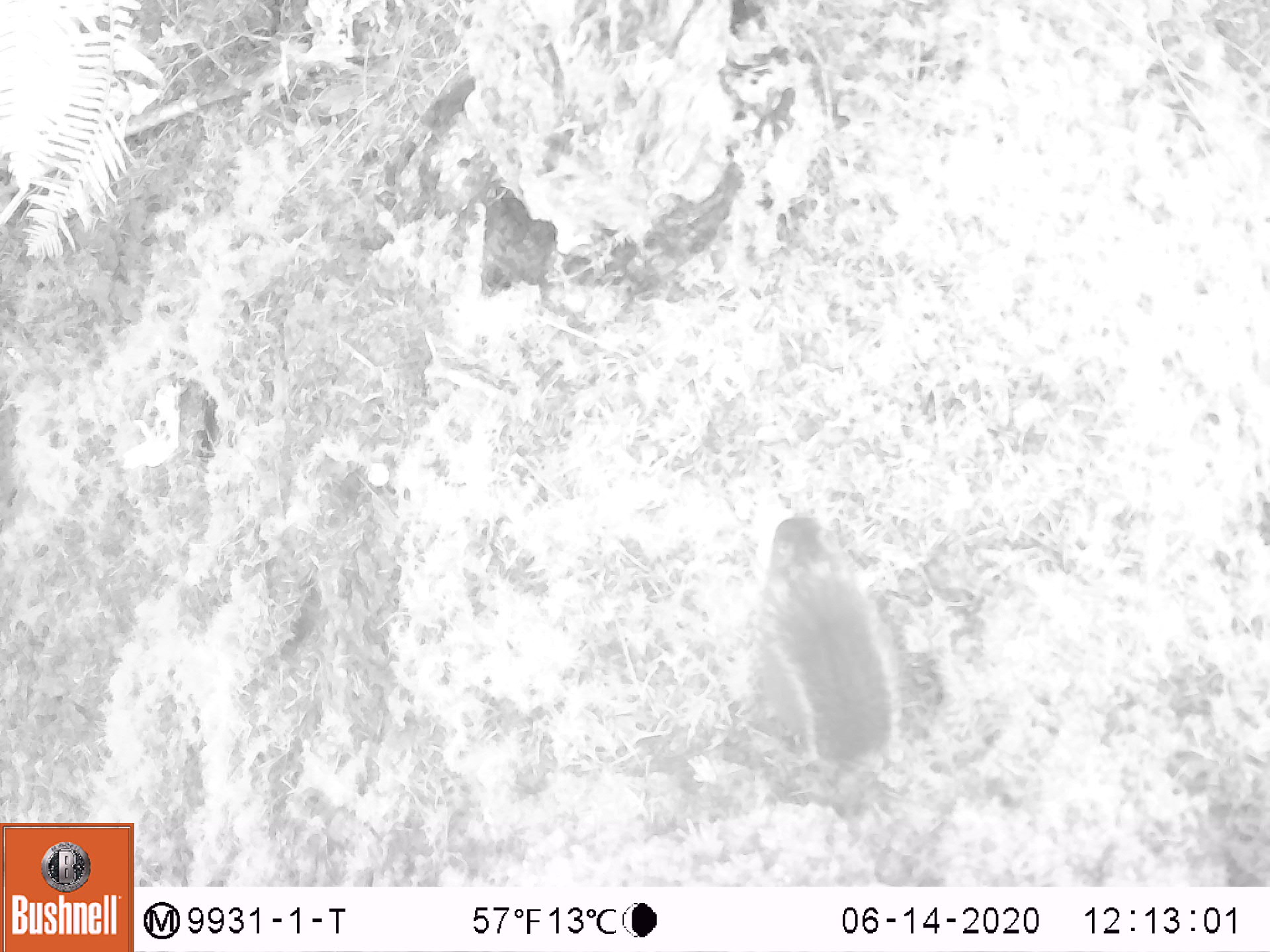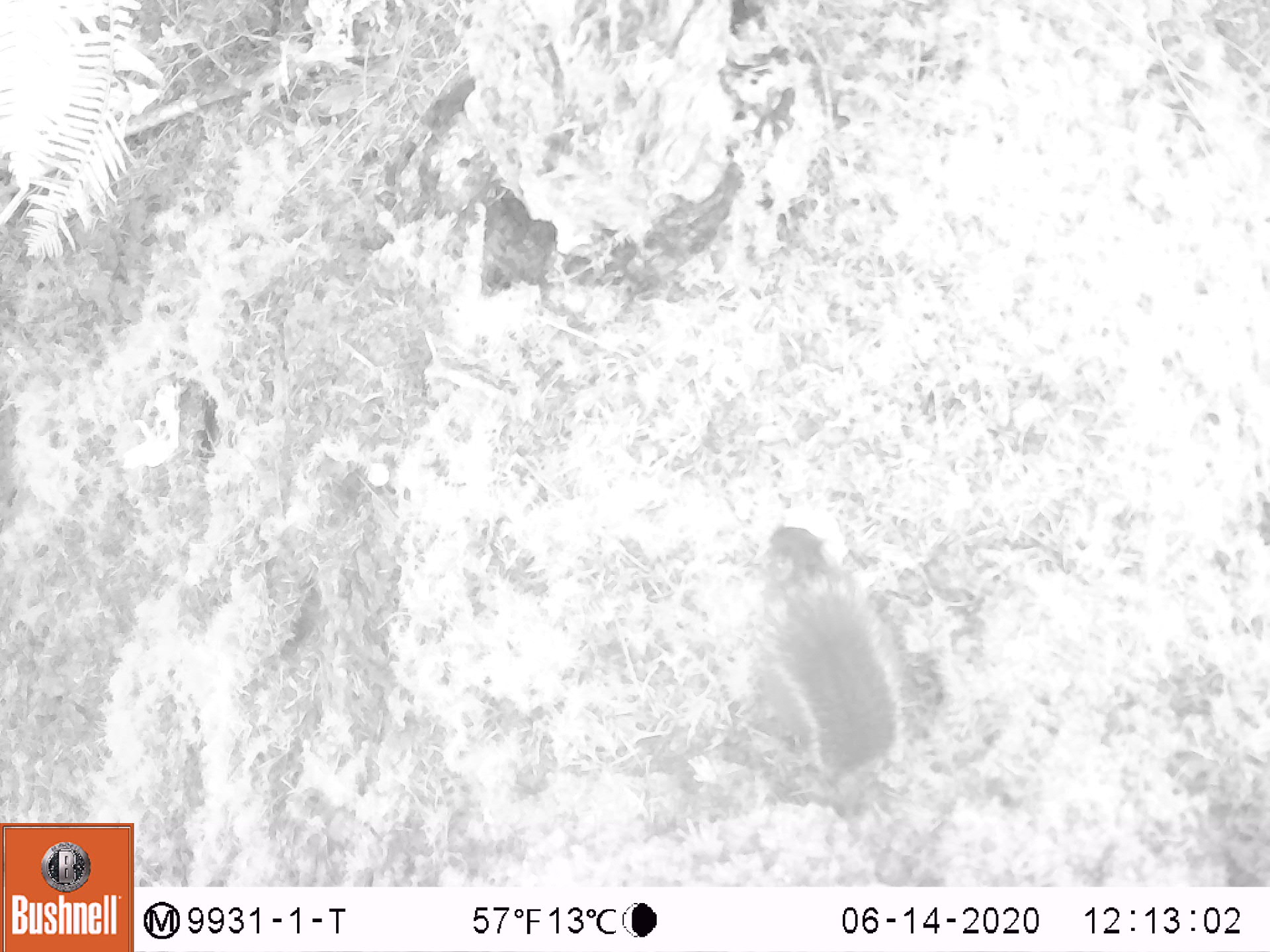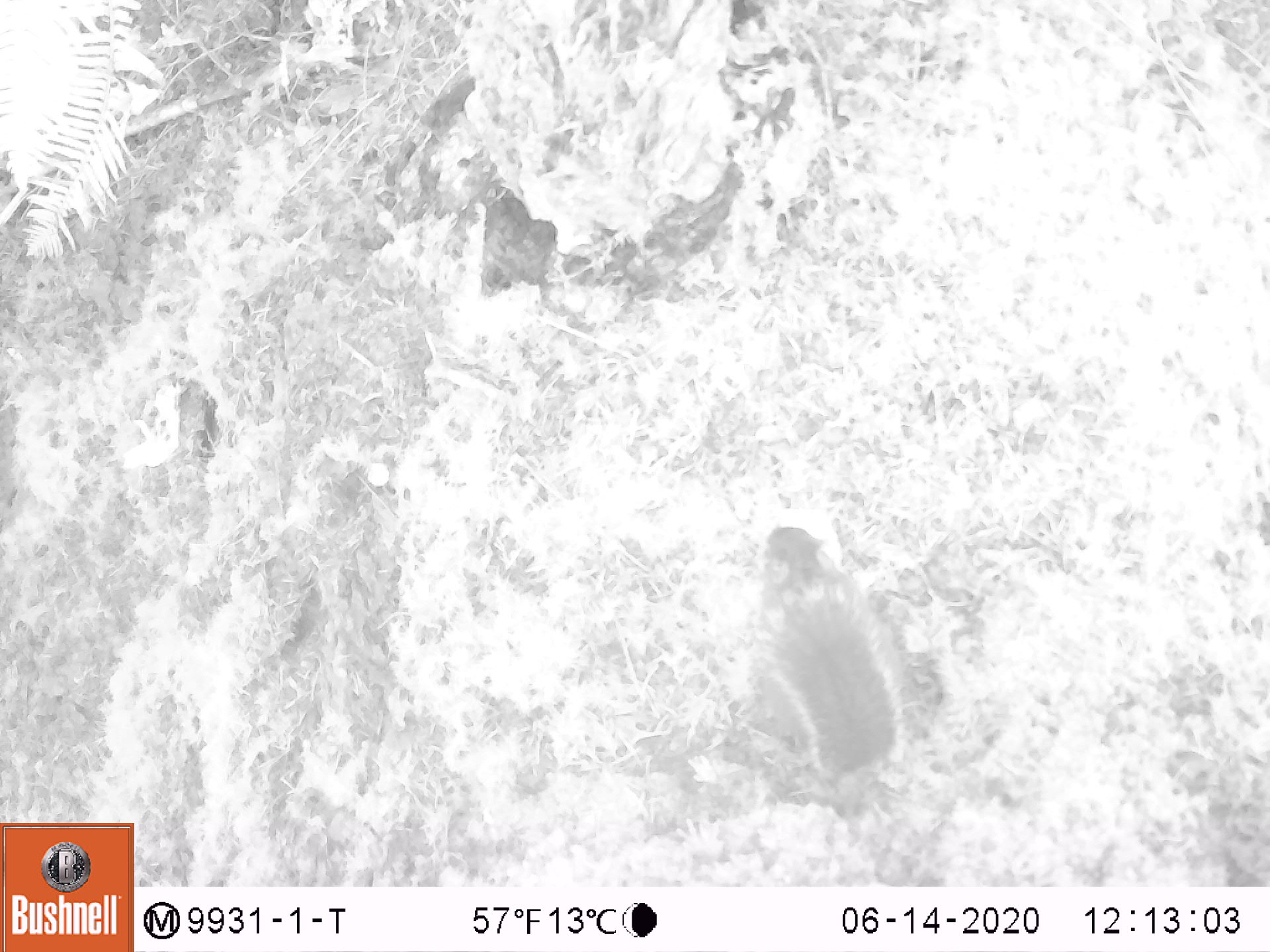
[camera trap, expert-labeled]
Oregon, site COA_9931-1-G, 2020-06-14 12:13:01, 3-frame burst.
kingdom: Animalia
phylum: Chordata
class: Mammalia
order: Rodentia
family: Sciuridae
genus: Tamiasciurus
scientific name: Tamiasciurus douglasii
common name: douglas squirrel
Douglas squirrel (Tamiasciurus douglasii).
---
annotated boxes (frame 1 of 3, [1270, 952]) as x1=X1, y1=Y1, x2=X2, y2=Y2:
douglas squirrel: x1=726, y1=505, x2=914, y2=782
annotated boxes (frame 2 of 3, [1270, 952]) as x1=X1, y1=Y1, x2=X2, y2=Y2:
douglas squirrel: x1=731, y1=514, x2=914, y2=781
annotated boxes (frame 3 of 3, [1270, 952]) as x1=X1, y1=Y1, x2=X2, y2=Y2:
douglas squirrel: x1=727, y1=510, x2=910, y2=788